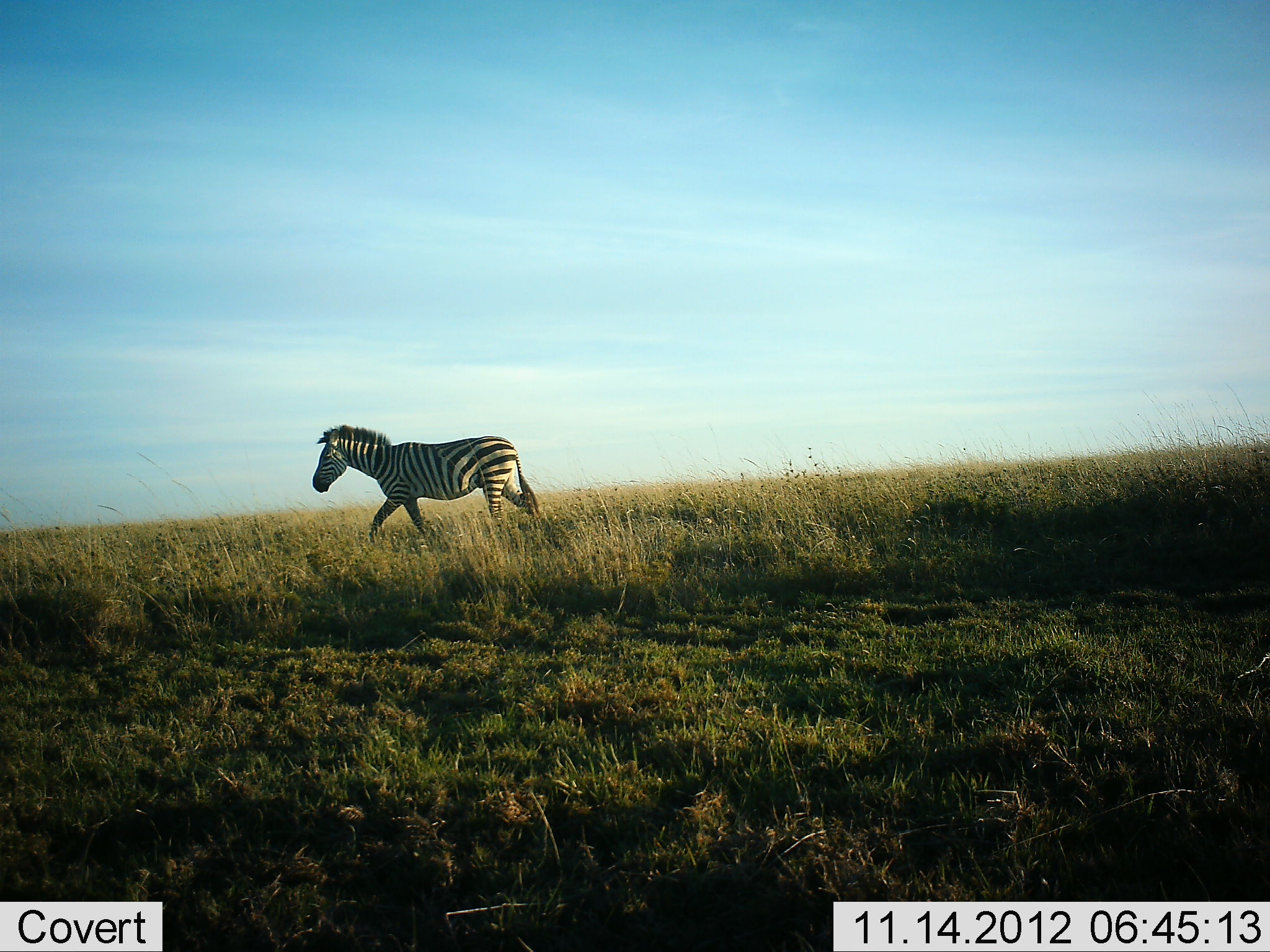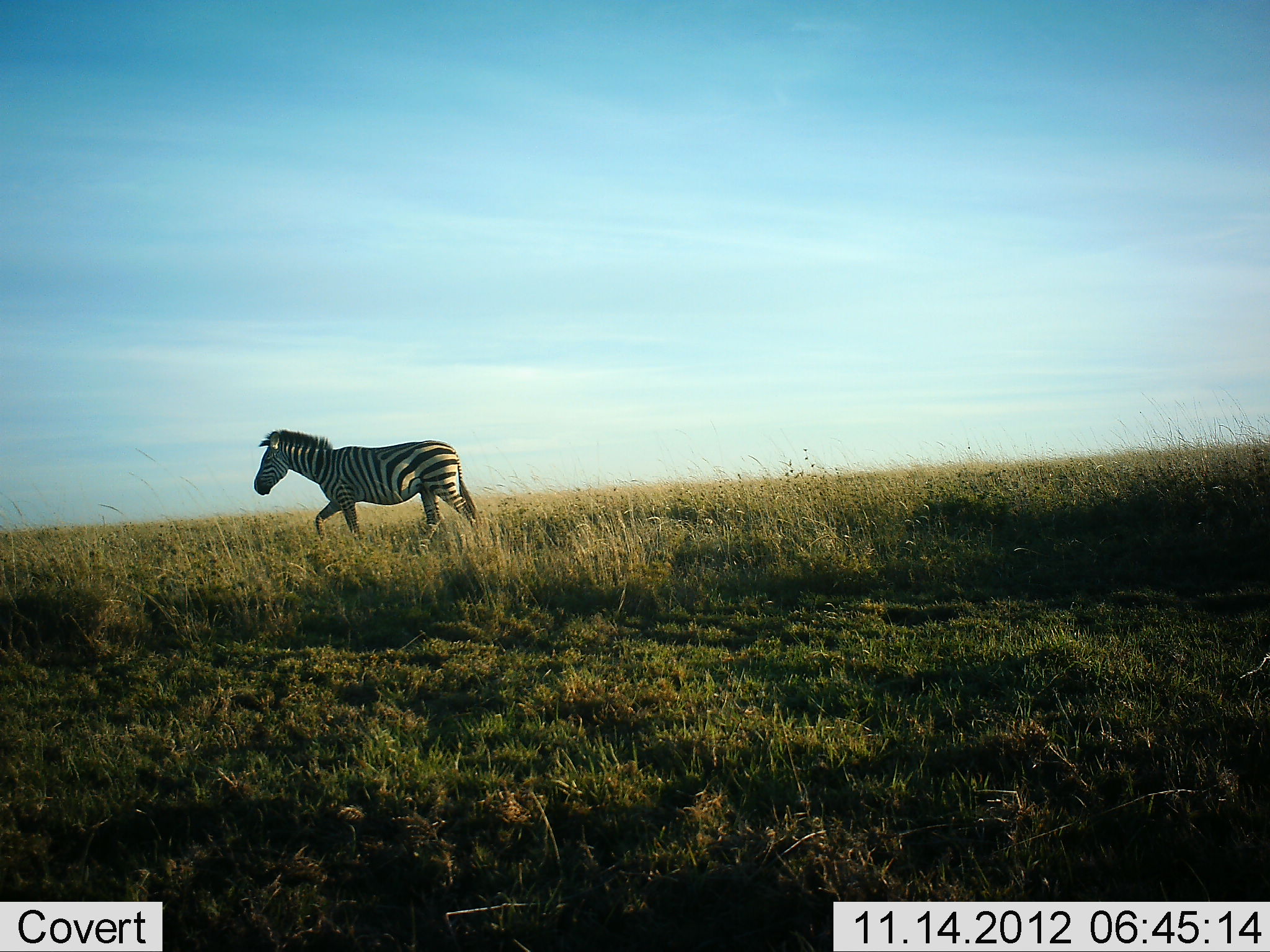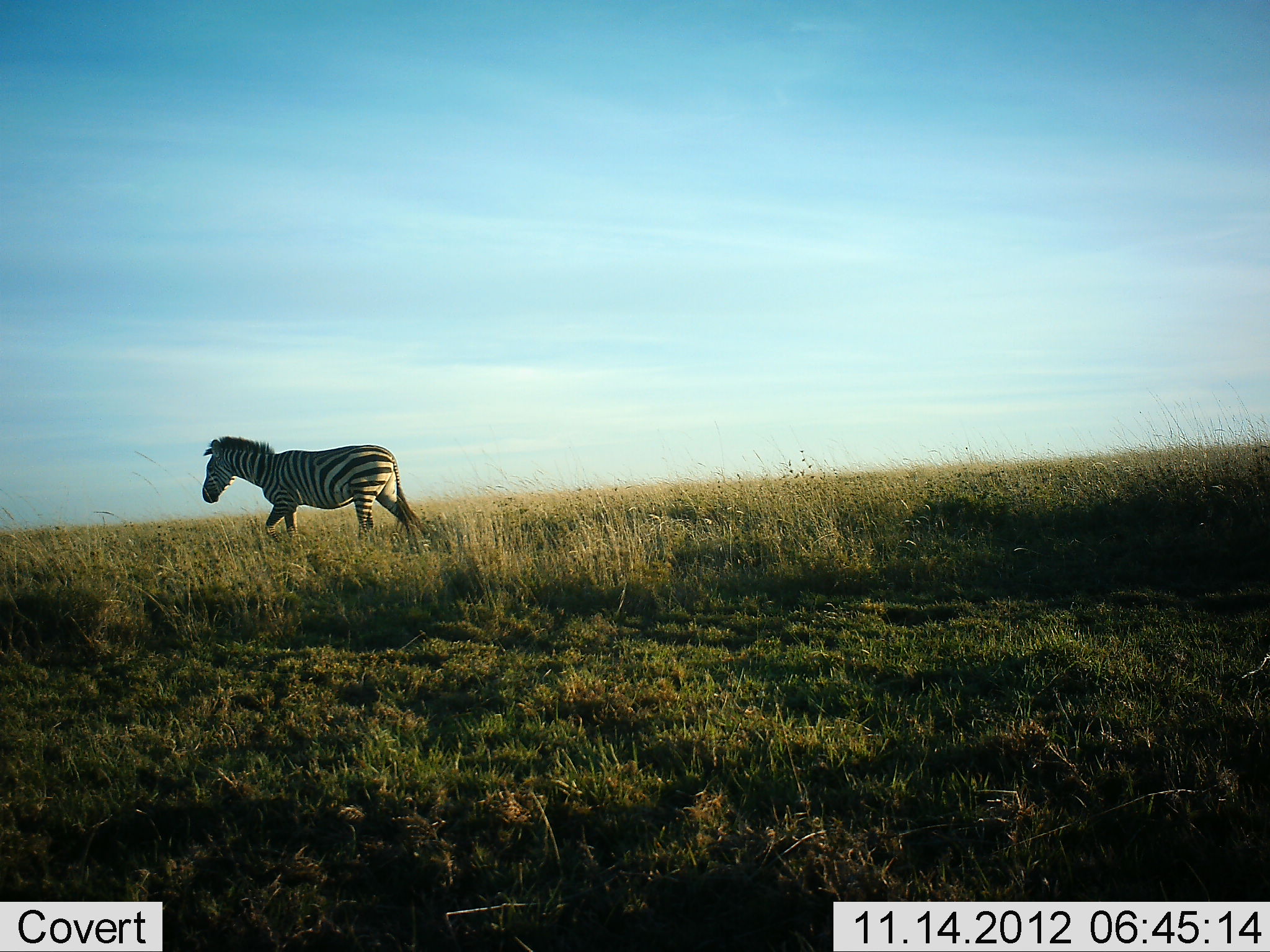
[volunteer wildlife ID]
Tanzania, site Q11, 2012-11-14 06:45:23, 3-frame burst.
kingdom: Animalia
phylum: Chordata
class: Mammalia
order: Perissodactyla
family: Equidae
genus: Equus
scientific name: Equus quagga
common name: plains zebra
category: zebra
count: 1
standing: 10%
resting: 0%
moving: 90%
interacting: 0%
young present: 0%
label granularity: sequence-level